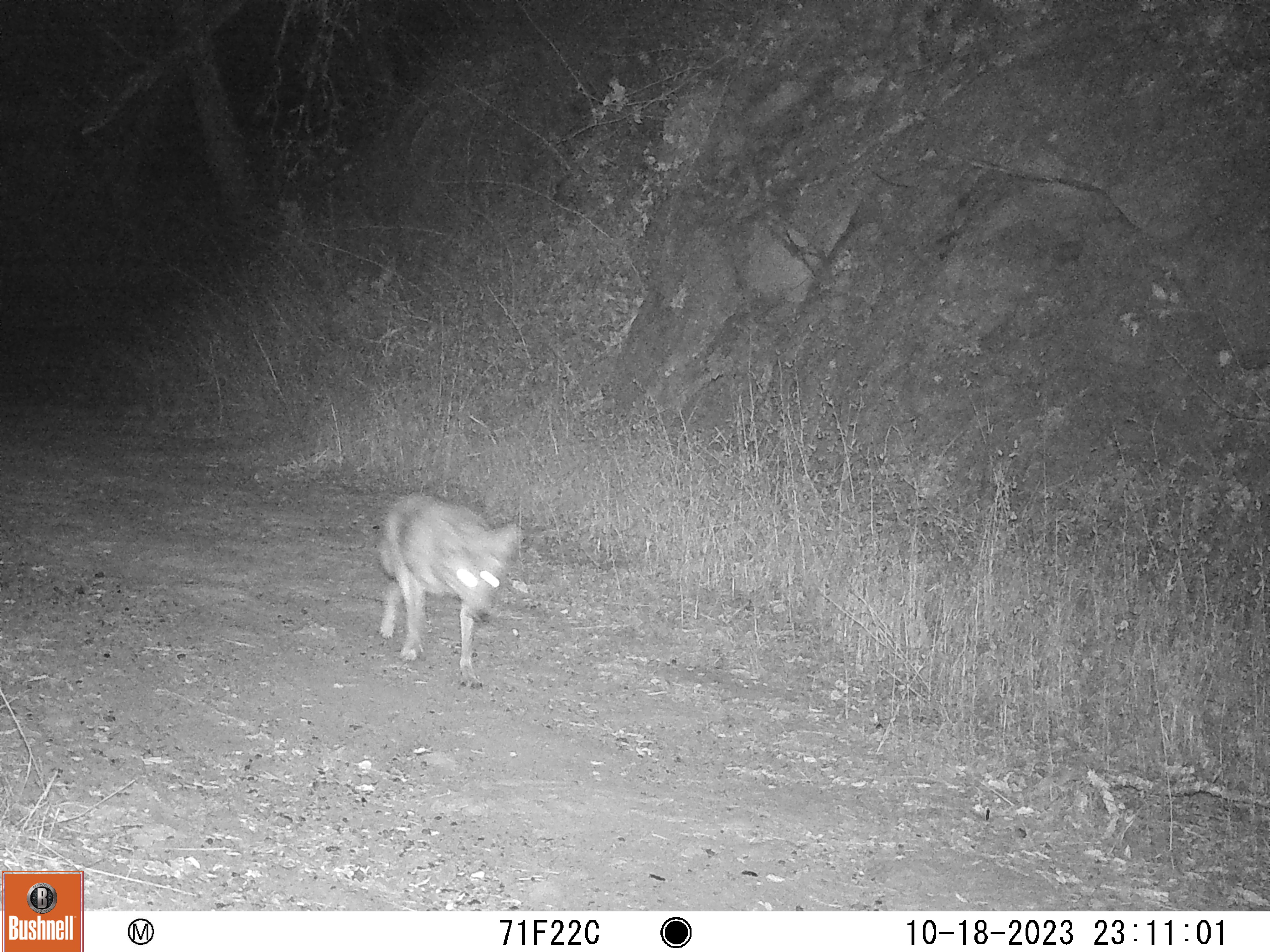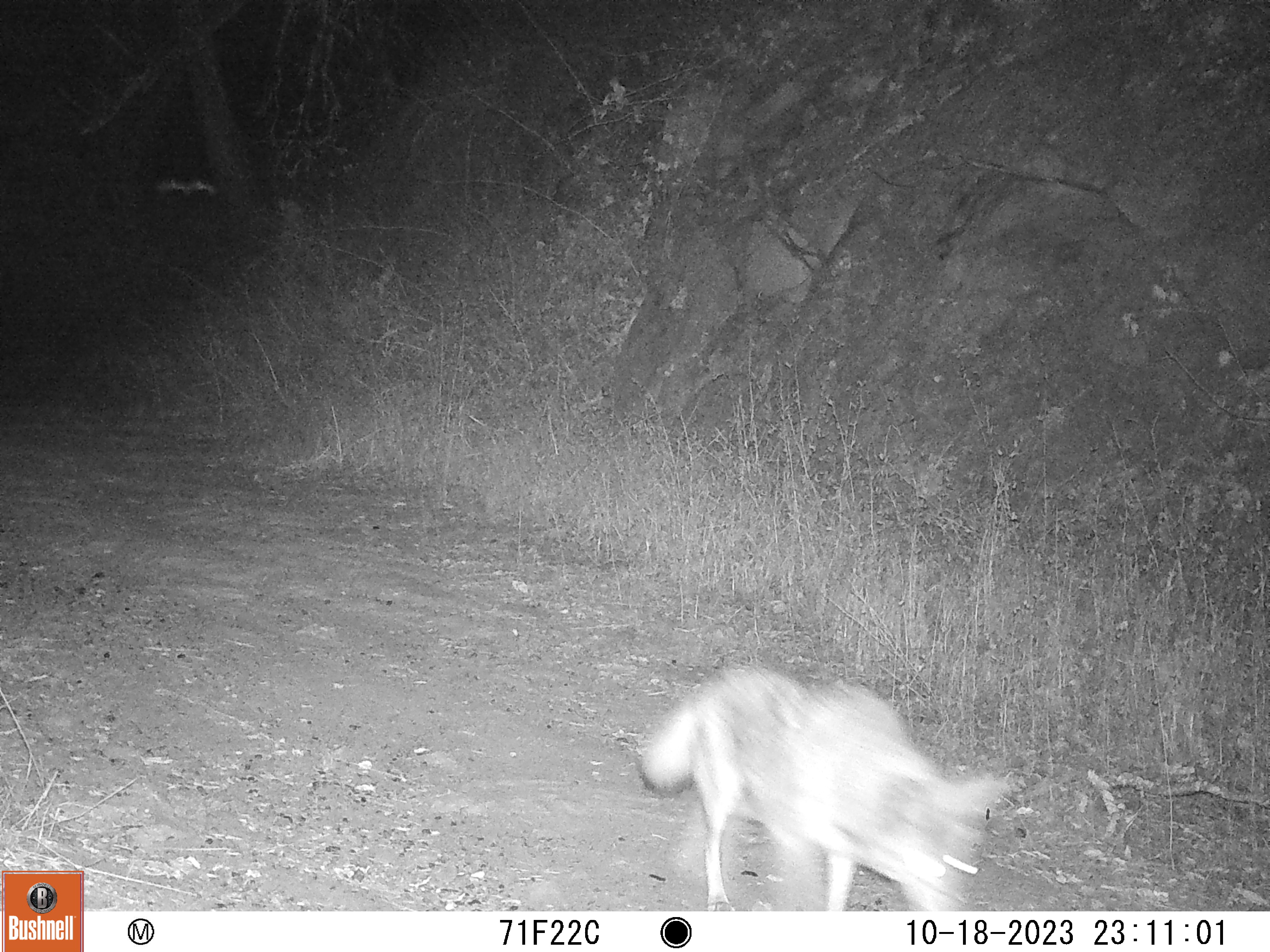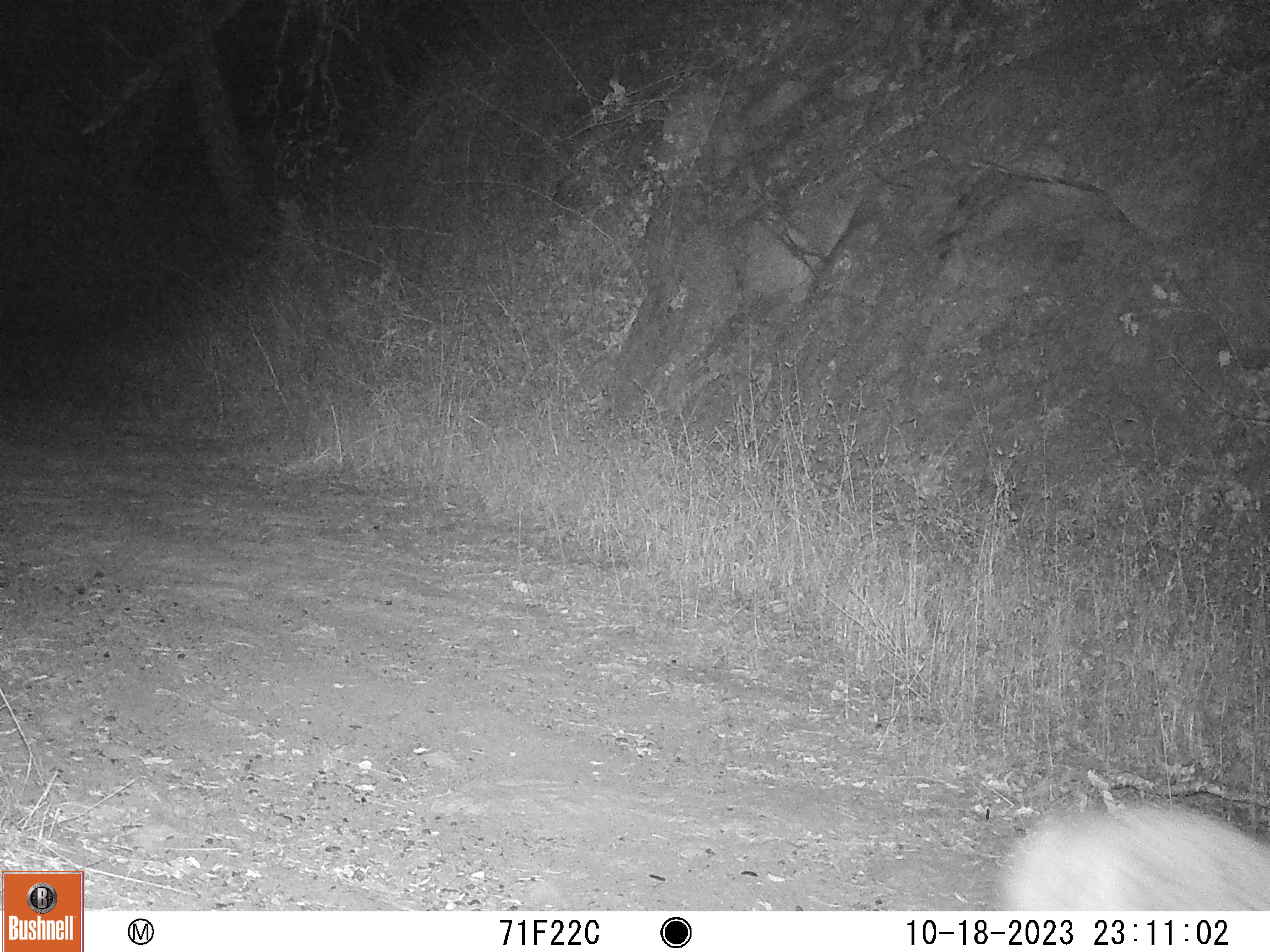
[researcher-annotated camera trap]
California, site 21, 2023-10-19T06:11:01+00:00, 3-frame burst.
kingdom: Animalia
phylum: Chordata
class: Mammalia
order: Carnivora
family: Canidae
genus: Canis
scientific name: Canis latrans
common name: coyote